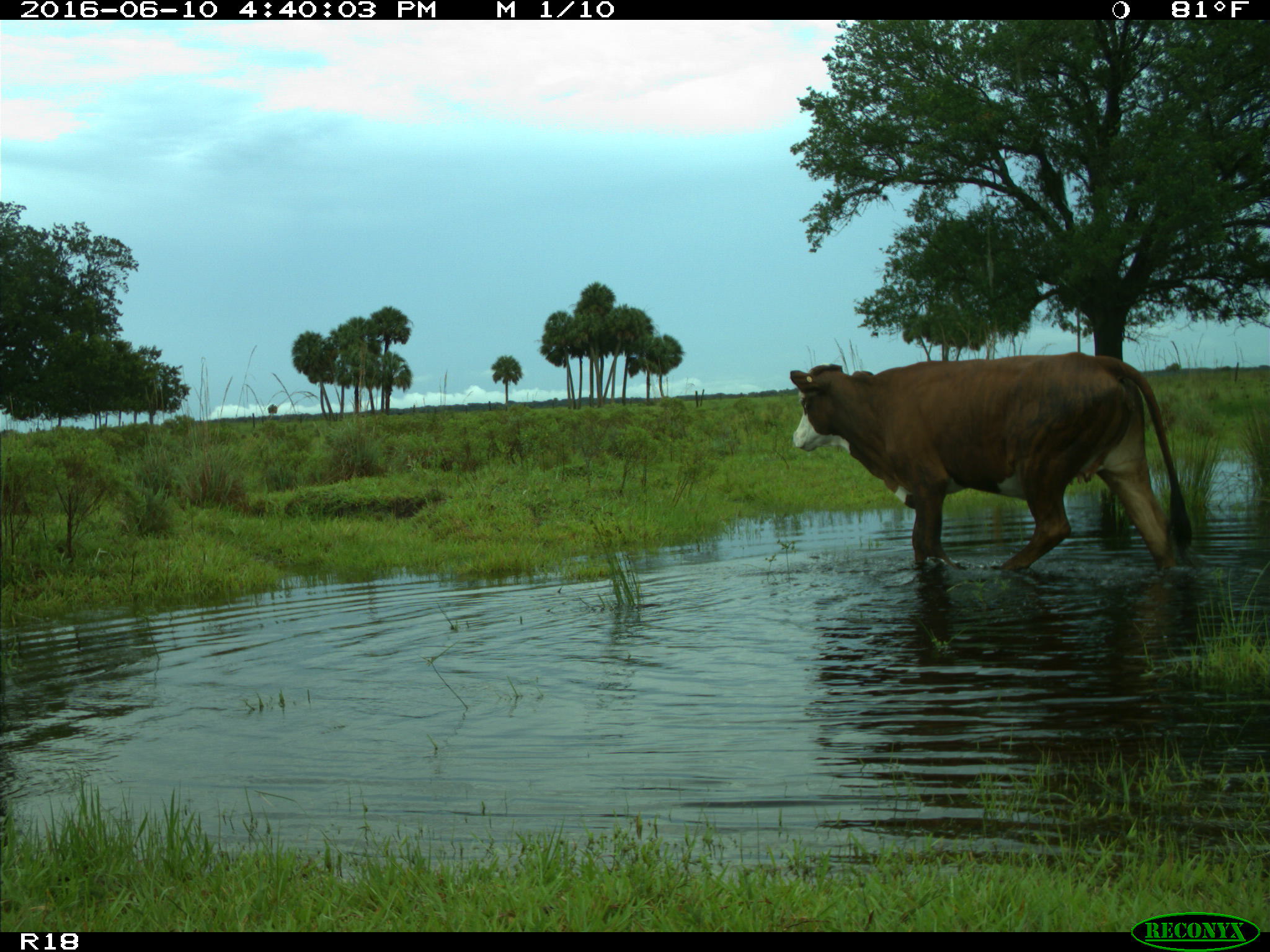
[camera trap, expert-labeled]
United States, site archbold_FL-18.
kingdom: Animalia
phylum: Chordata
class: Mammalia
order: Artiodactyla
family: Bovidae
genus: Bos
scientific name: Bos taurus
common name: domestic cow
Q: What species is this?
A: Bos taurus (domestic cow).